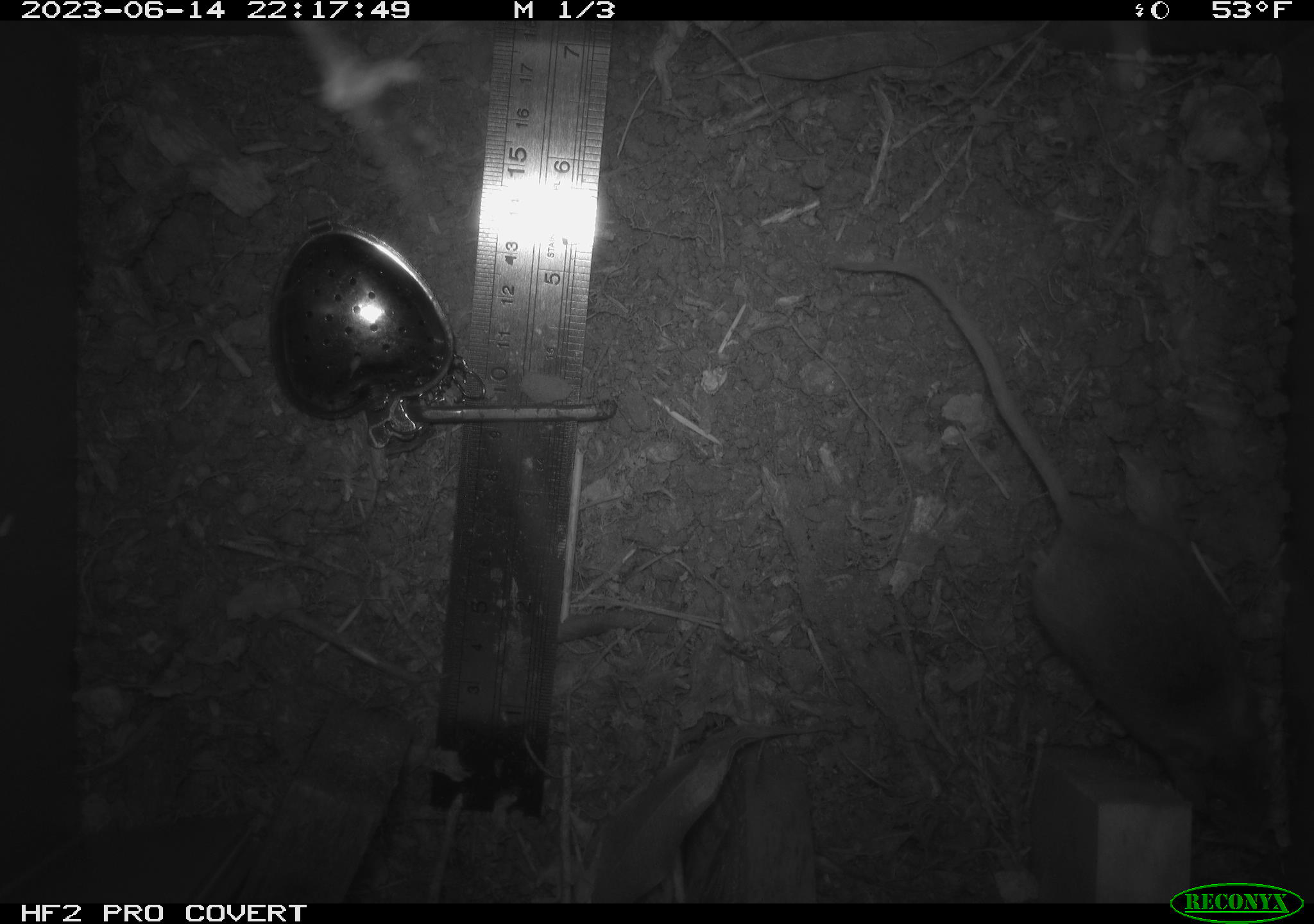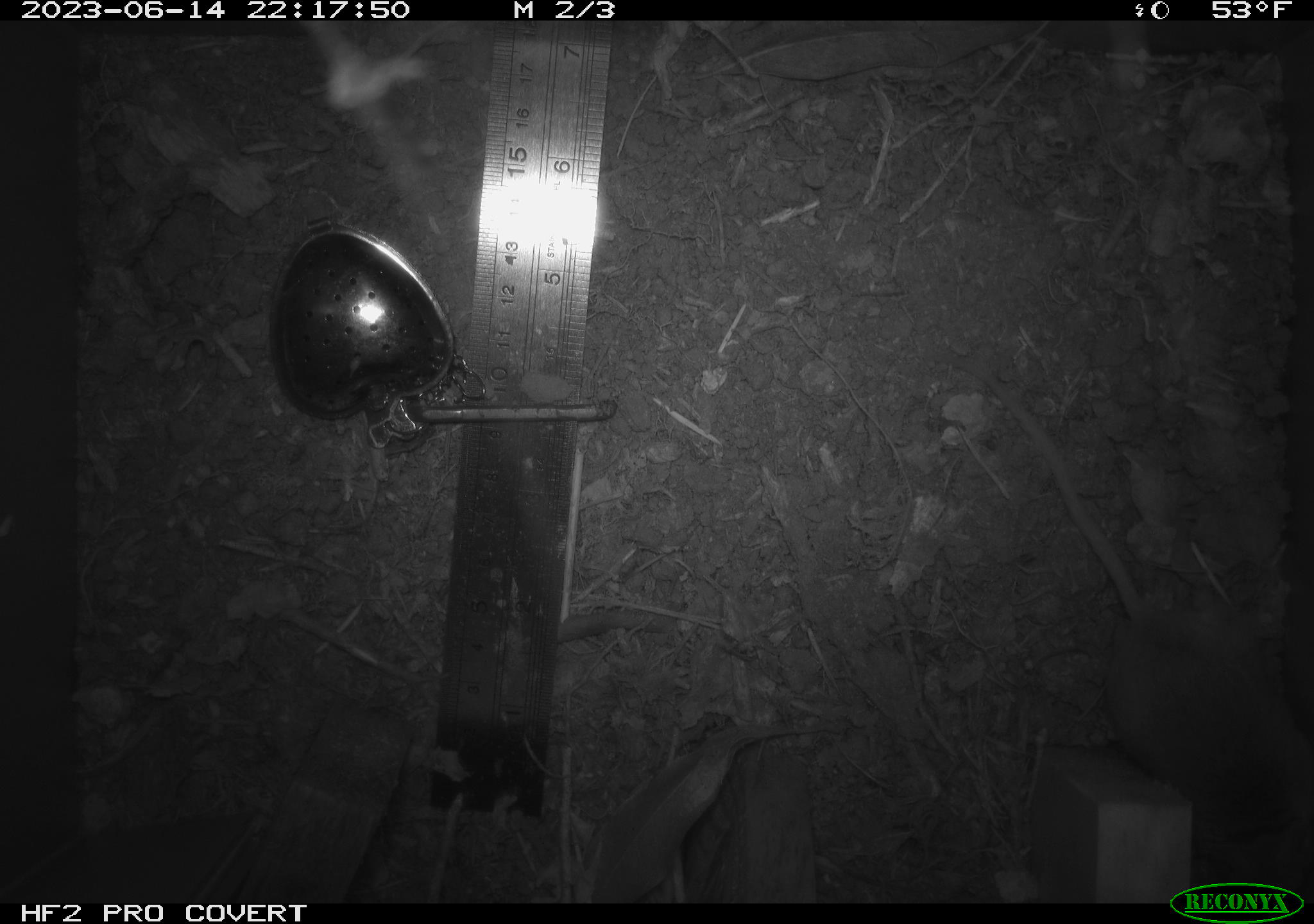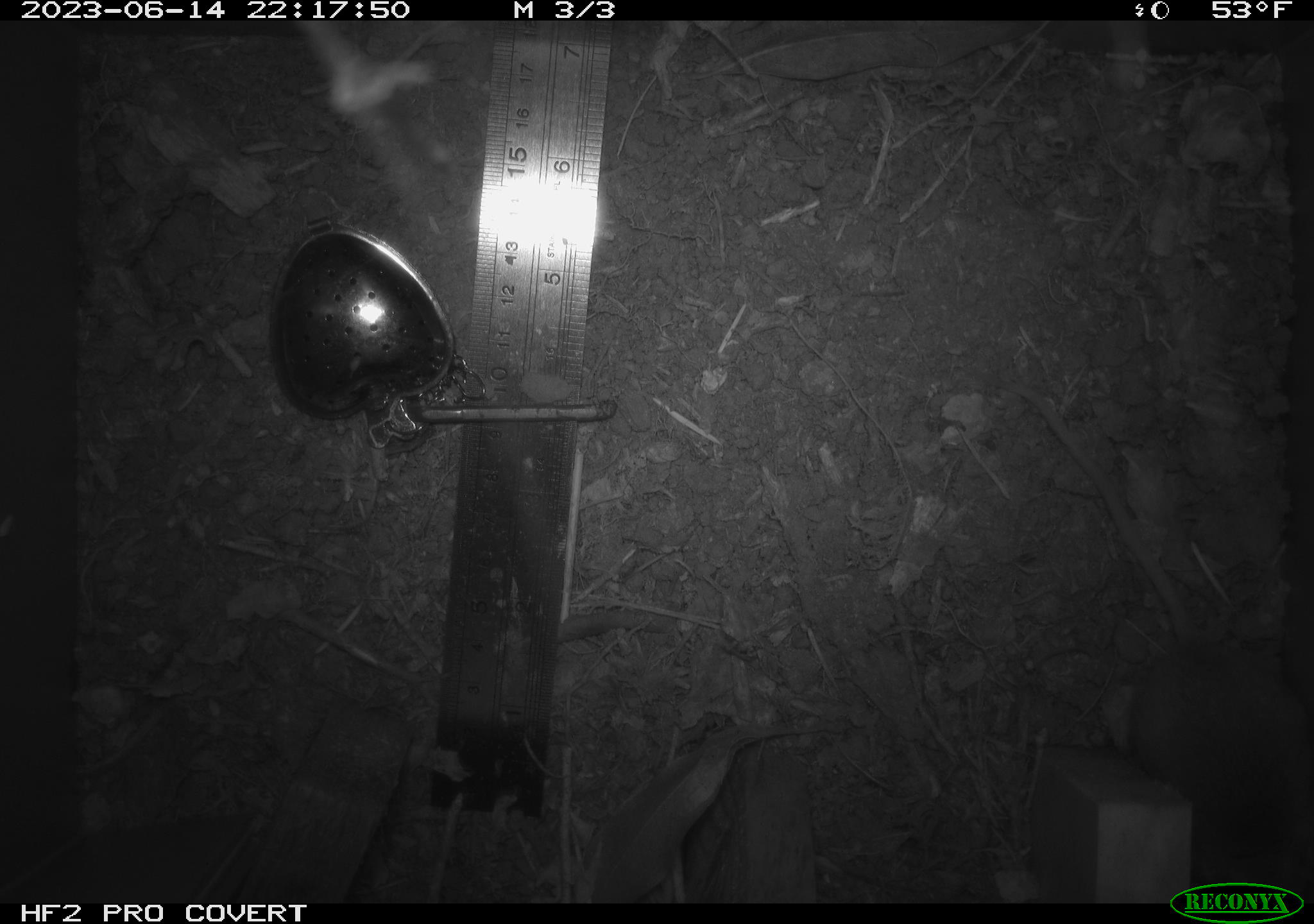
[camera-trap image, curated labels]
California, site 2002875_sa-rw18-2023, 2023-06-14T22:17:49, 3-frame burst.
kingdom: Animalia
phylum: Chordata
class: Mammalia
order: Rodentia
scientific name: Rodentia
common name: mouse species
Mouse species (Rodentia).